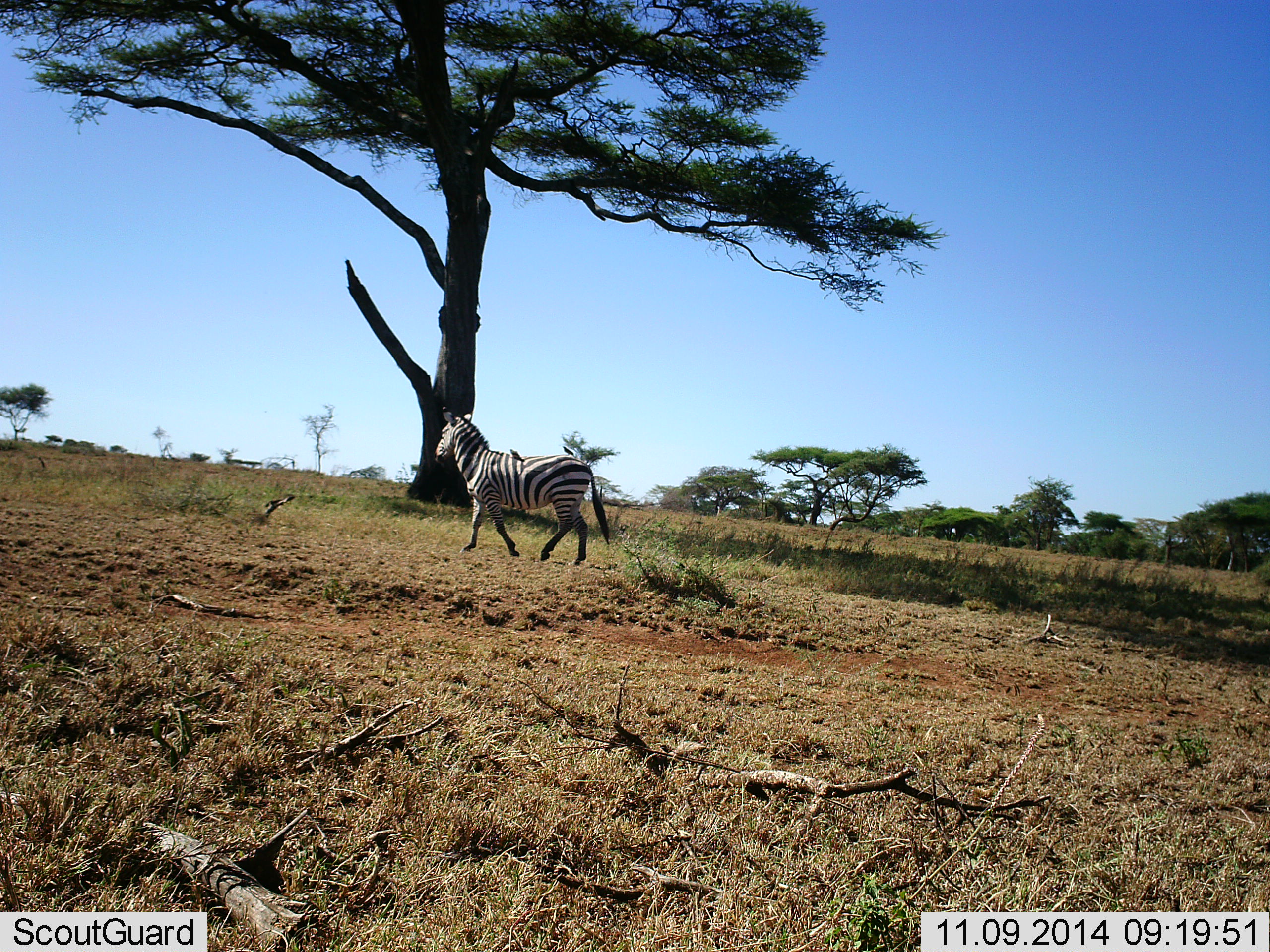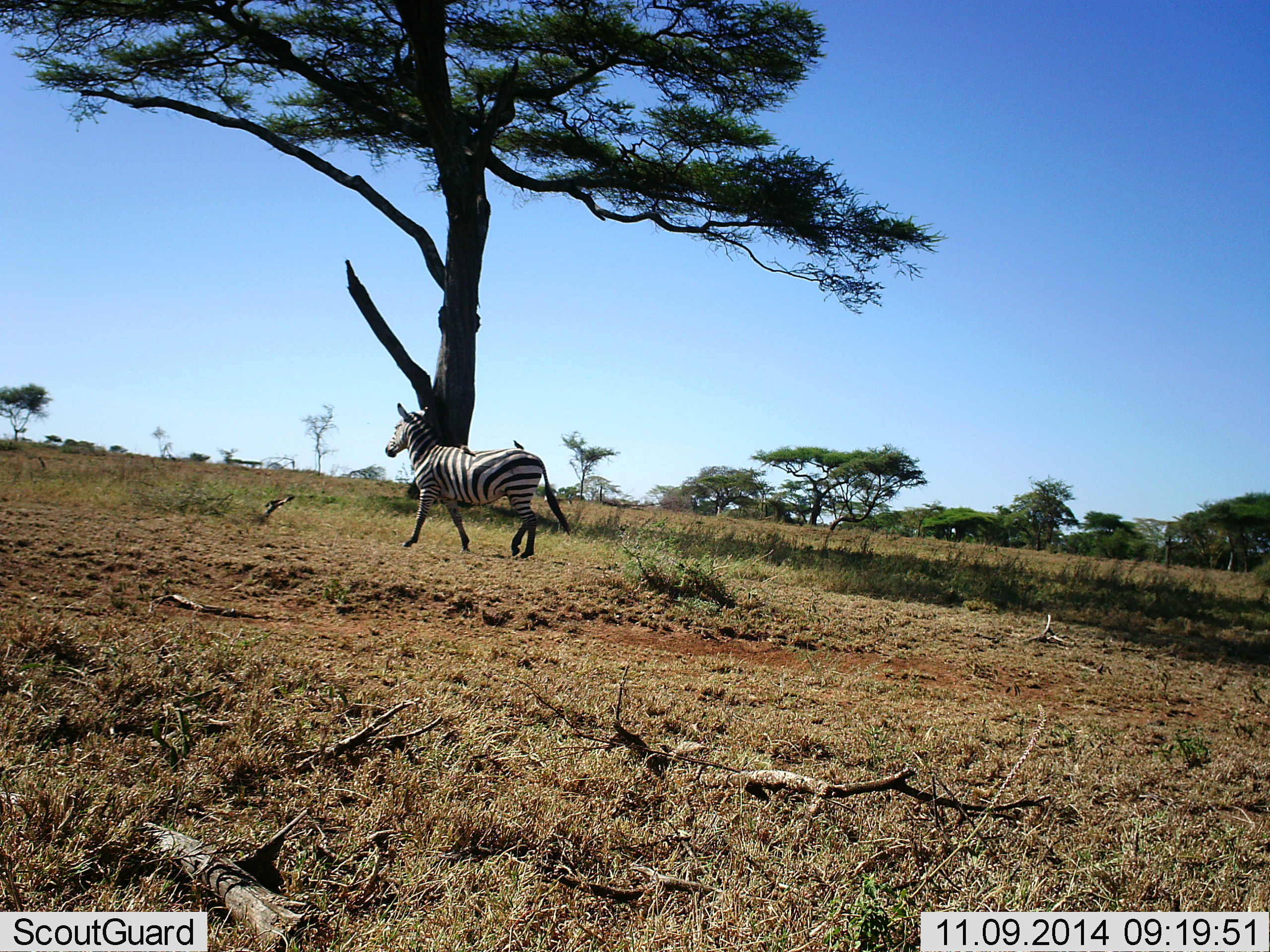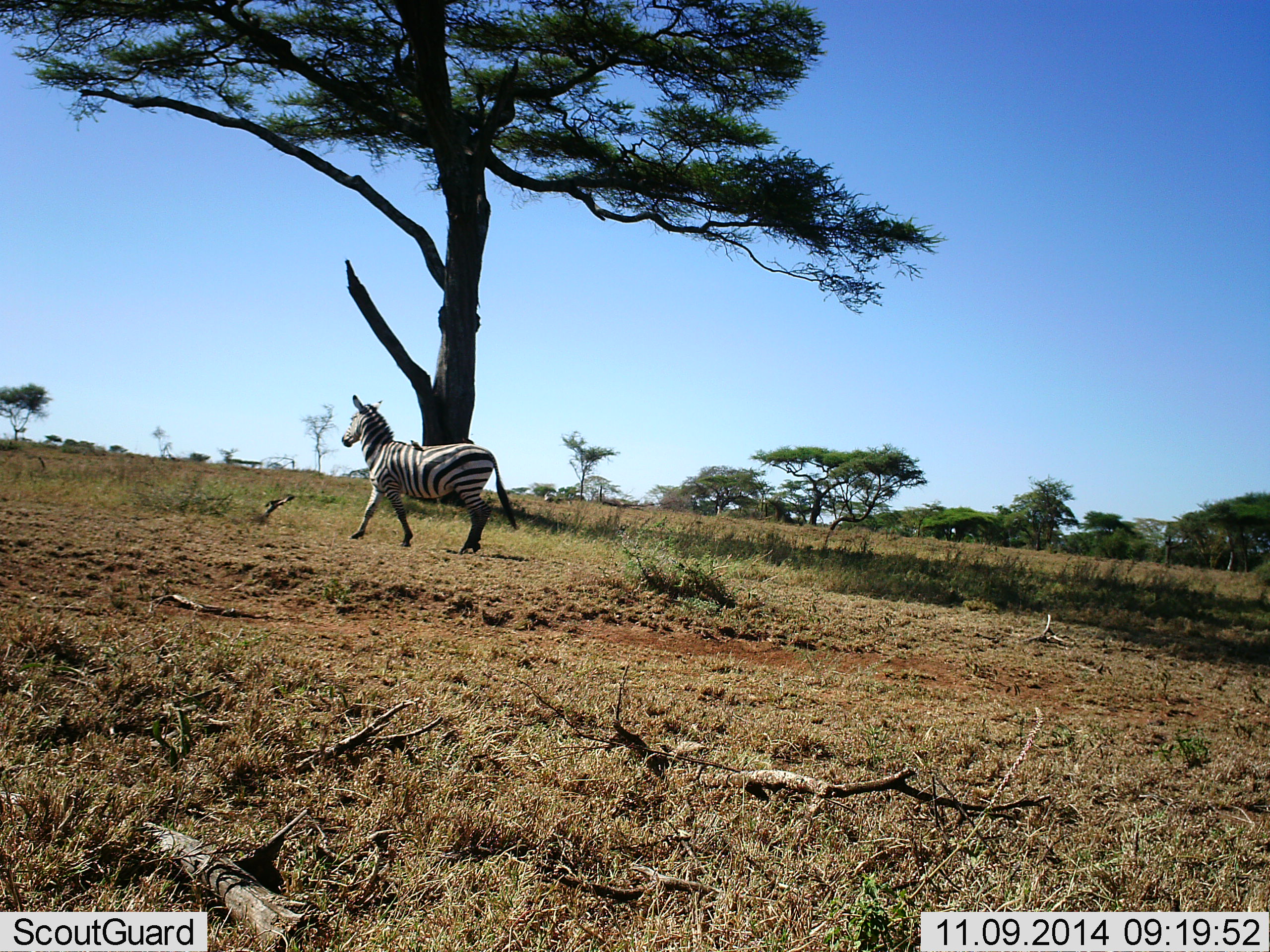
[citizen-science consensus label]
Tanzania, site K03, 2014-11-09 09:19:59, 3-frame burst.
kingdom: Animalia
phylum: Chordata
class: Mammalia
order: Perissodactyla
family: Equidae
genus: Equus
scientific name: Equus quagga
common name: plains zebra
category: zebra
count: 1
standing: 0%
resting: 0%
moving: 100%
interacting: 0%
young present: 0%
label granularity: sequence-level